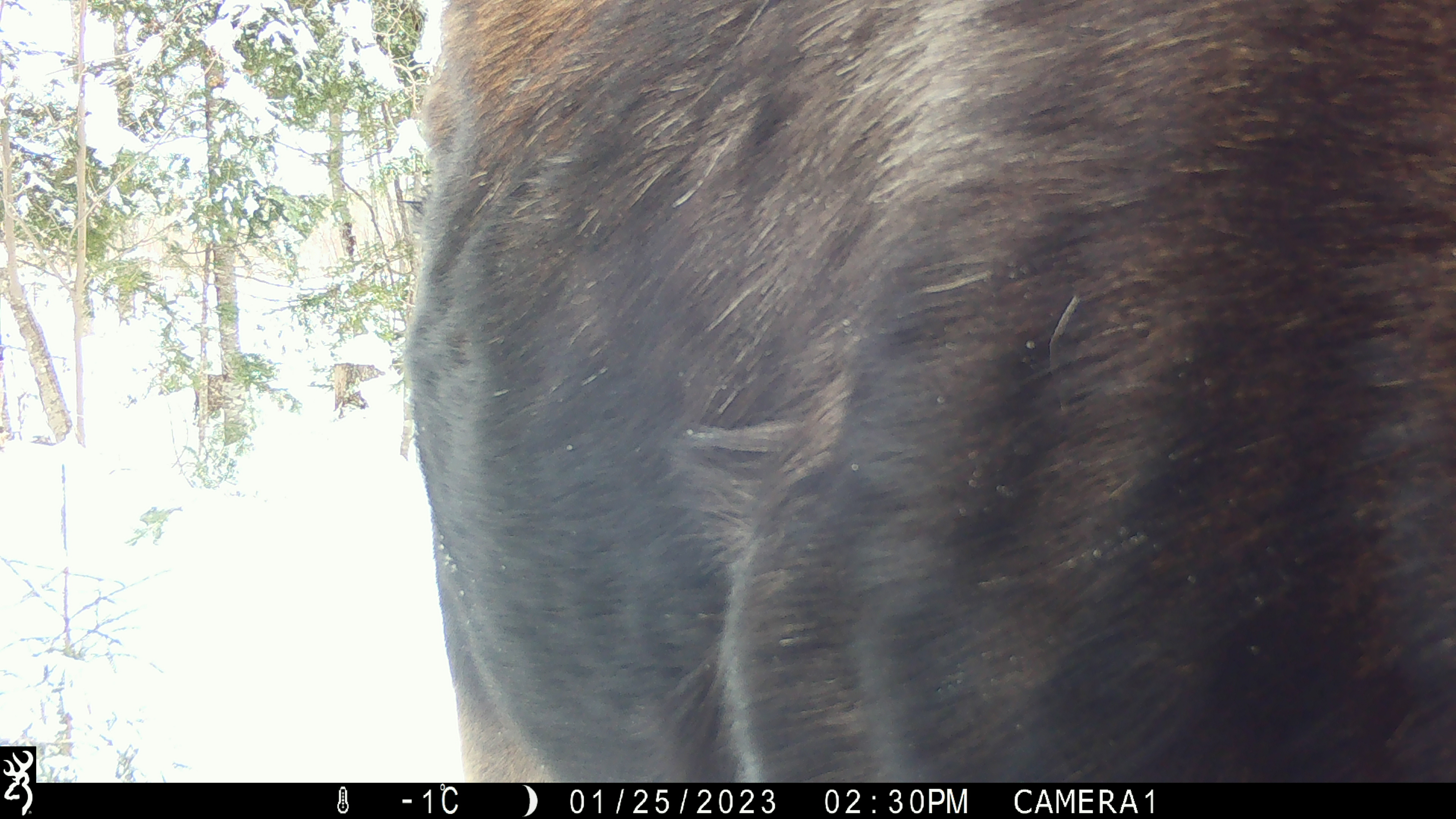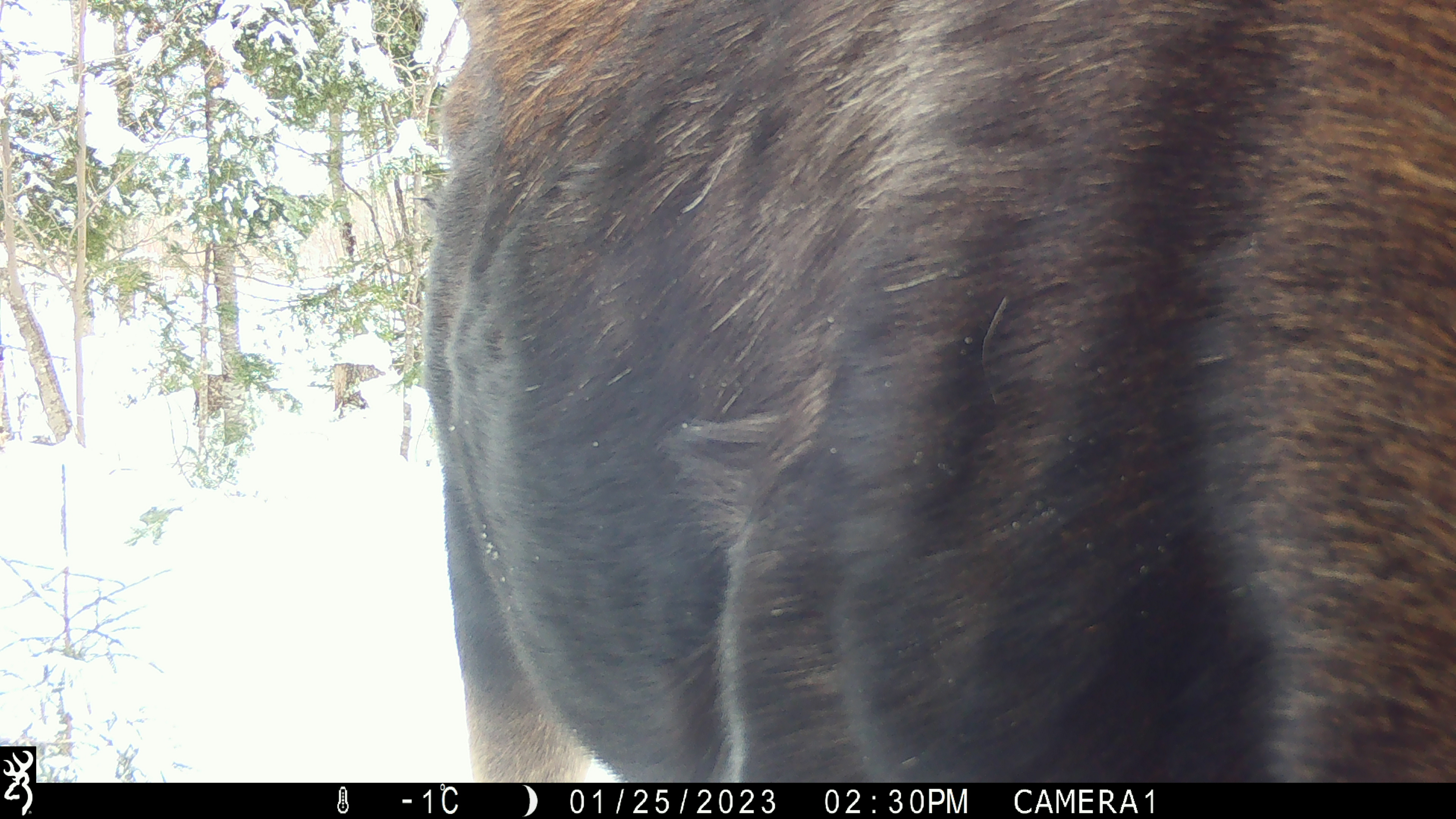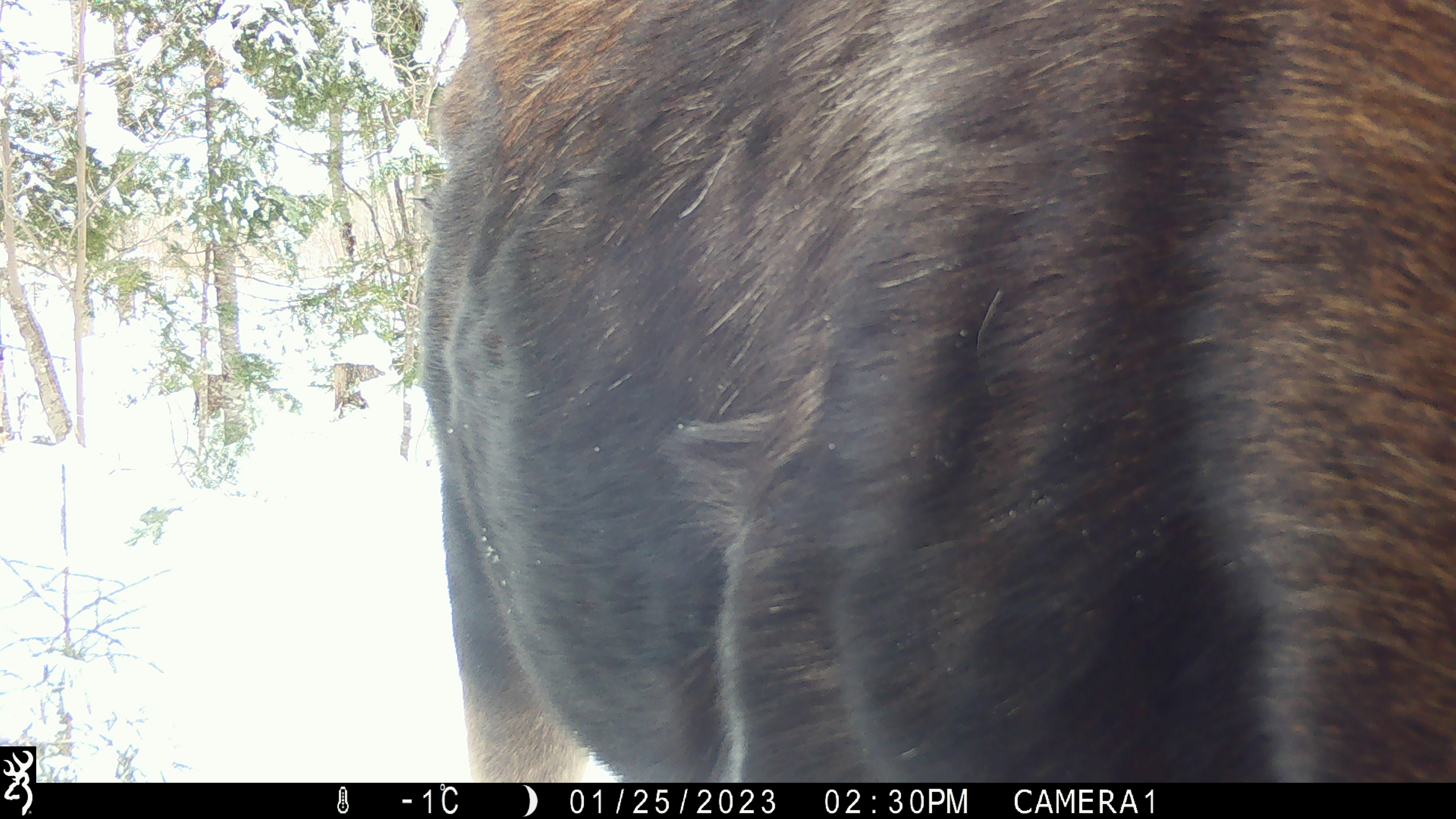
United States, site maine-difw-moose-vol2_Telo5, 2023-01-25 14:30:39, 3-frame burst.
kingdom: Animalia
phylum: Chordata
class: Mammalia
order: Artiodactyla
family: Cervidae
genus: Alces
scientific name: Alces alces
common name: moose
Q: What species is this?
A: Moose (Alces alces).